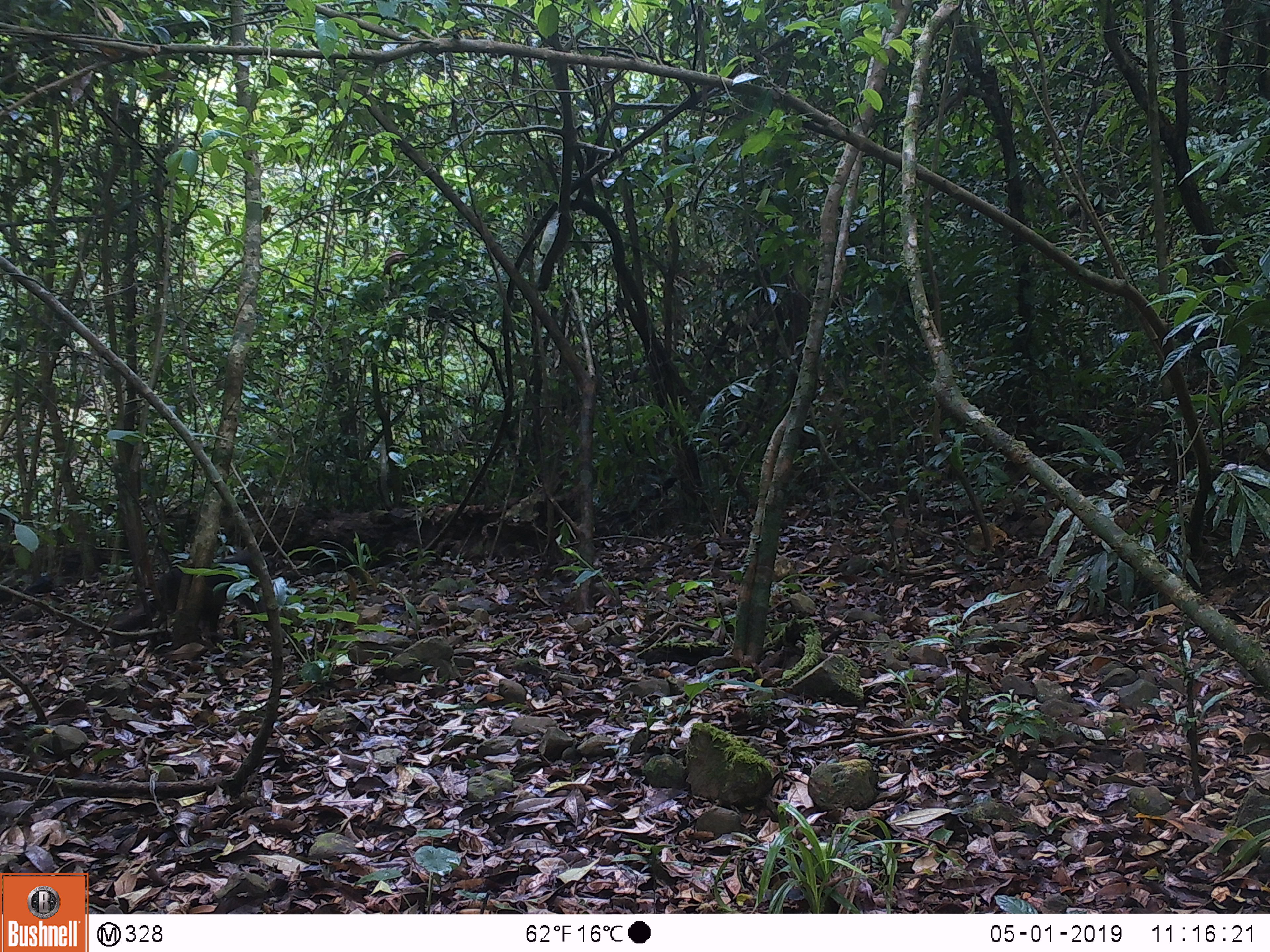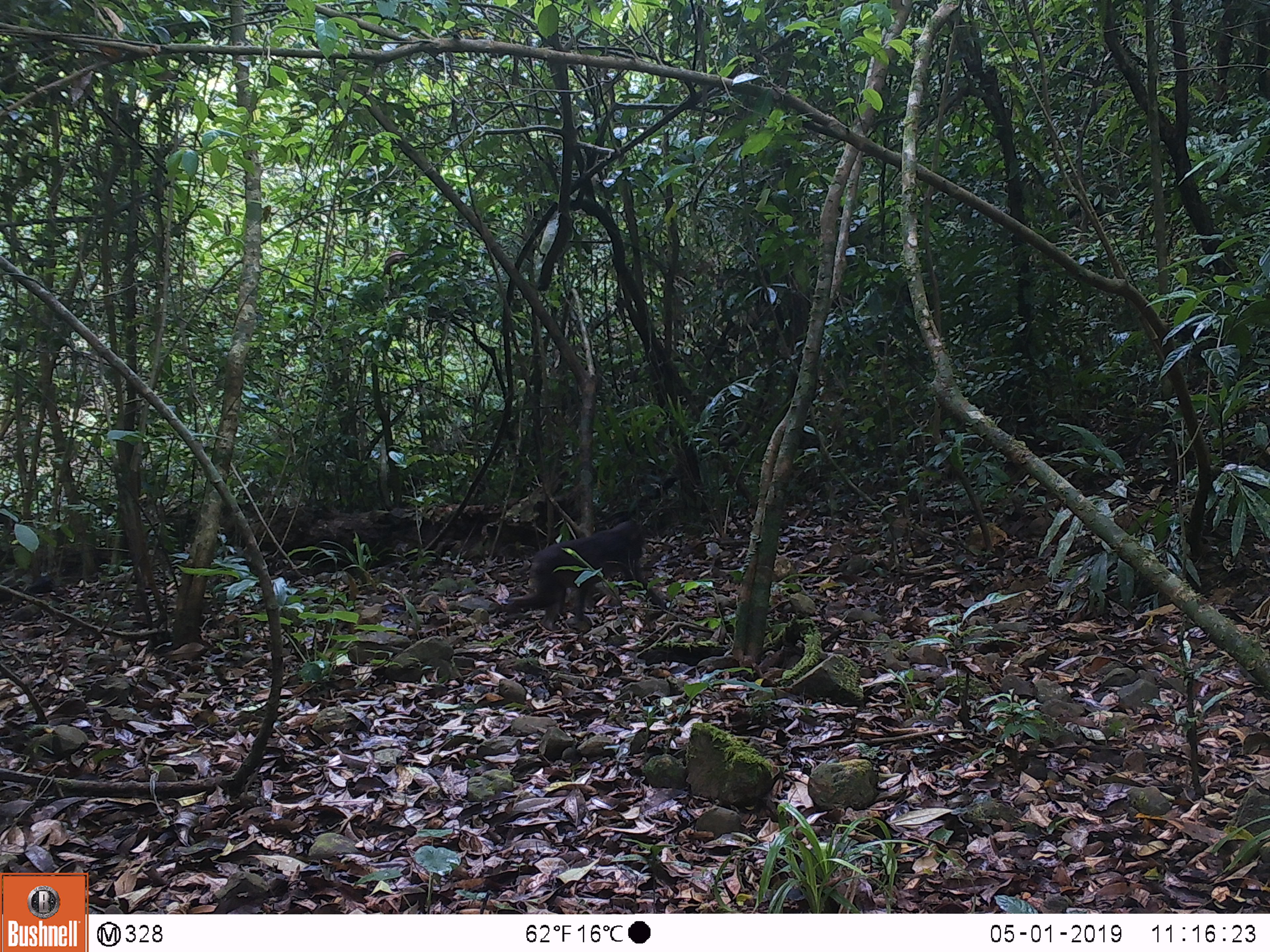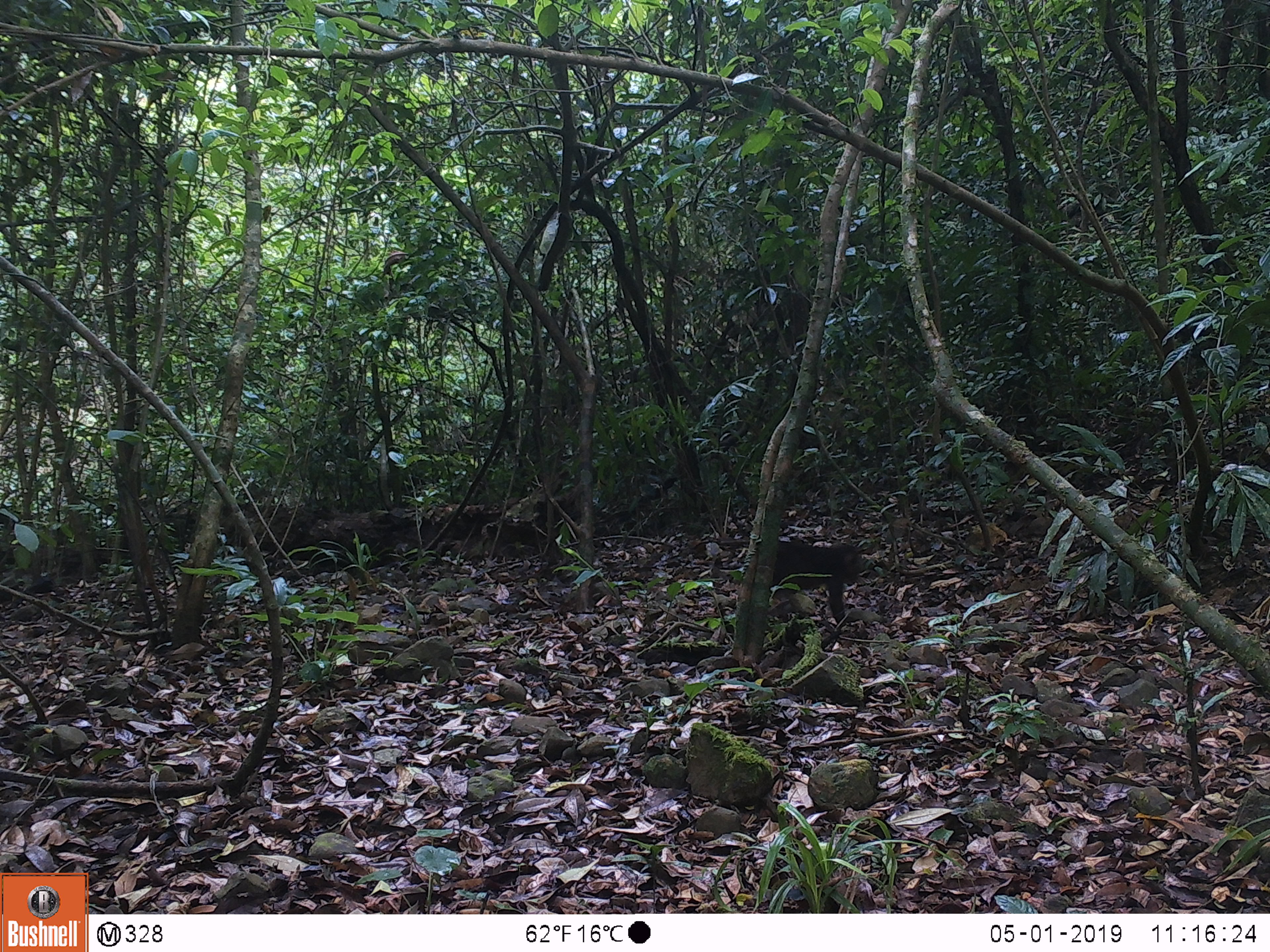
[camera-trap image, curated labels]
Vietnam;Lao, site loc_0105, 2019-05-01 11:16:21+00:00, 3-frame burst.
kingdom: Animalia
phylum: Chordata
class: Mammalia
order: Primates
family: Cercopithecidae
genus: Macaca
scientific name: Macaca arctoides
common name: stump-tailed macaque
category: stump tailed macaque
Stump tailed macaque (stump-tailed macaque) (Macaca arctoides). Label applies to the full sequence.